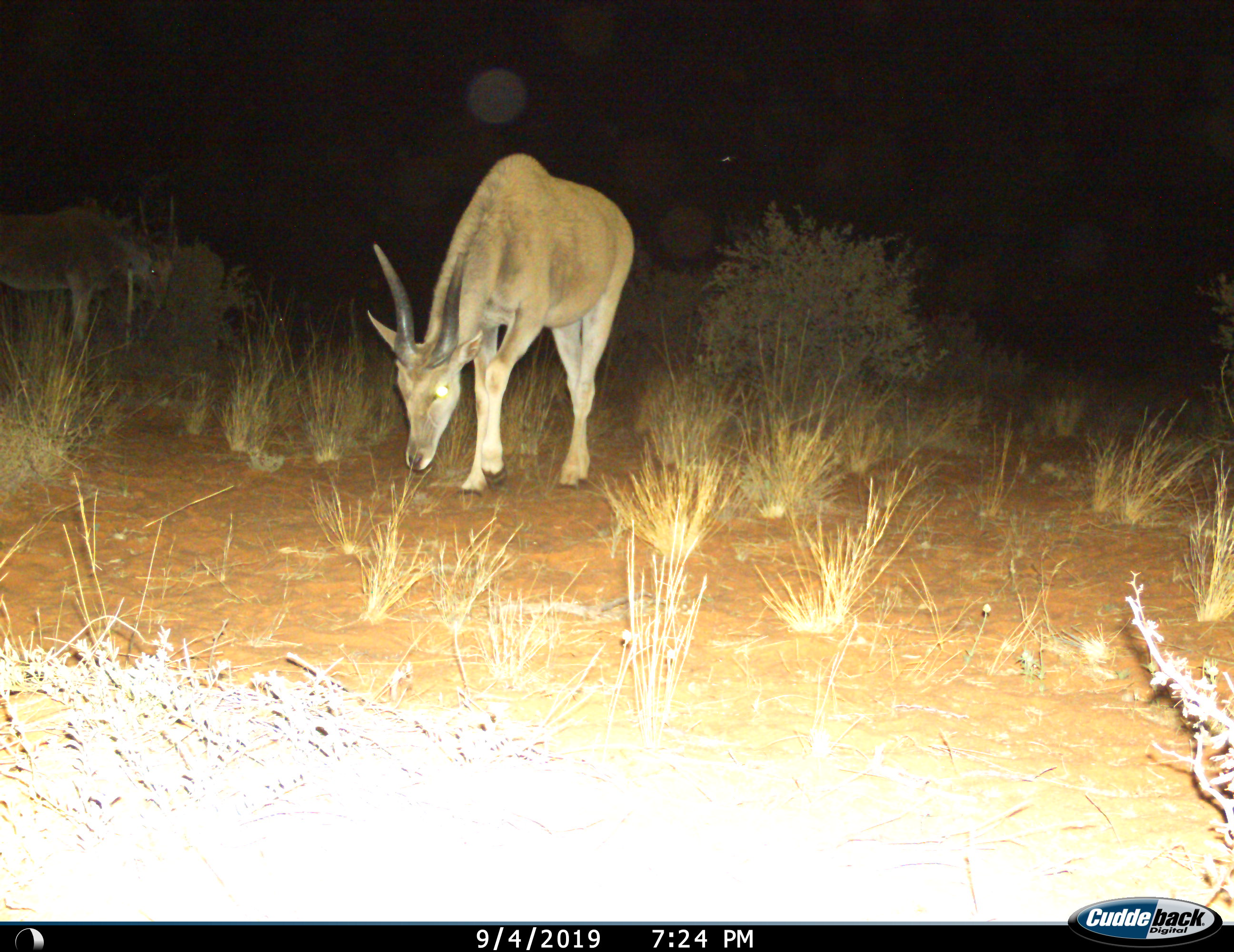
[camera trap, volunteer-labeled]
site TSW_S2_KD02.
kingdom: Animalia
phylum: Chordata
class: Mammalia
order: Artiodactyla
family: Bovidae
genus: Tragelaphus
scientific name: Tragelaphus oryx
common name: eland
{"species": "eland (Tragelaphus oryx)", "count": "2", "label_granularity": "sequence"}